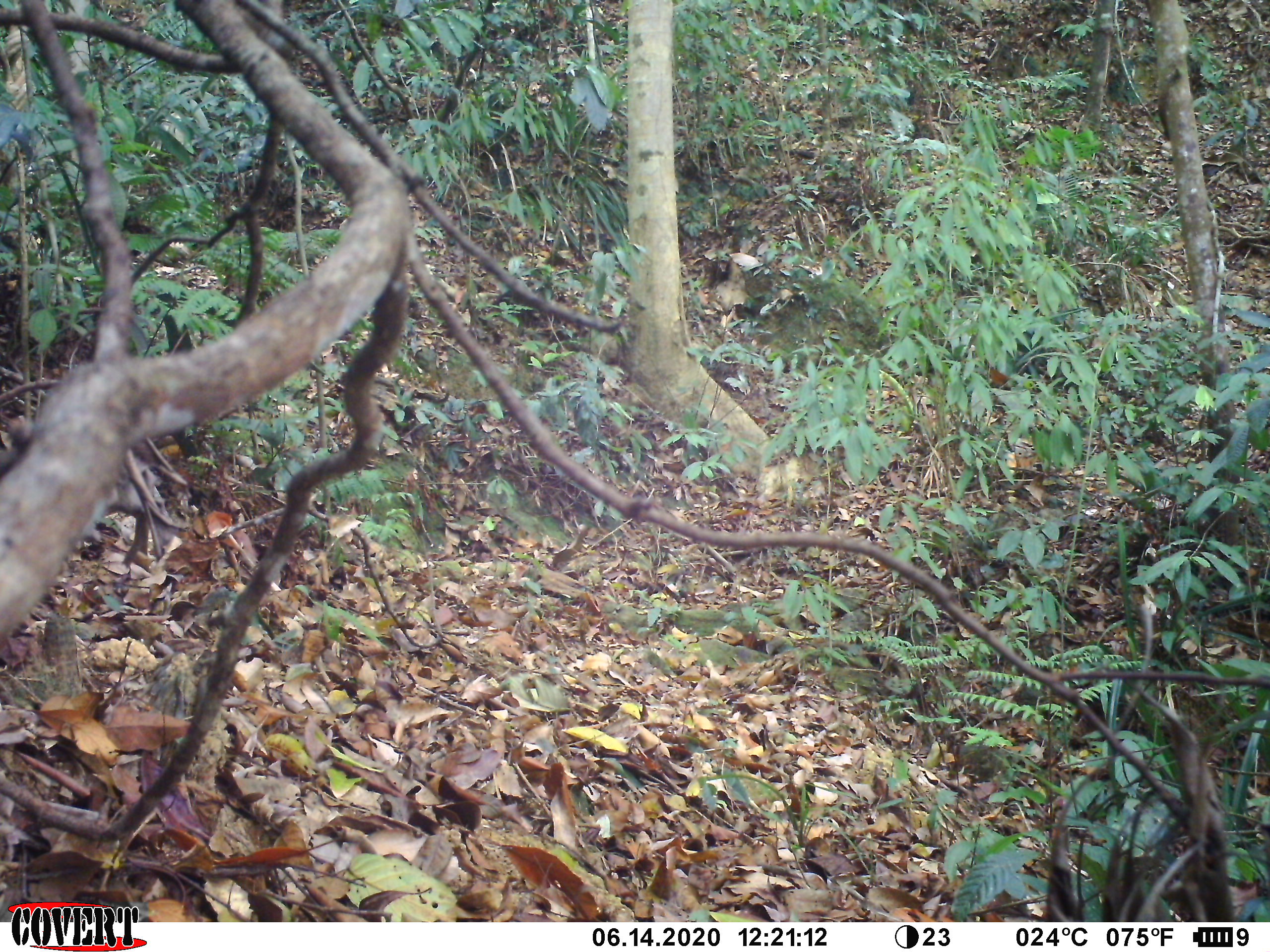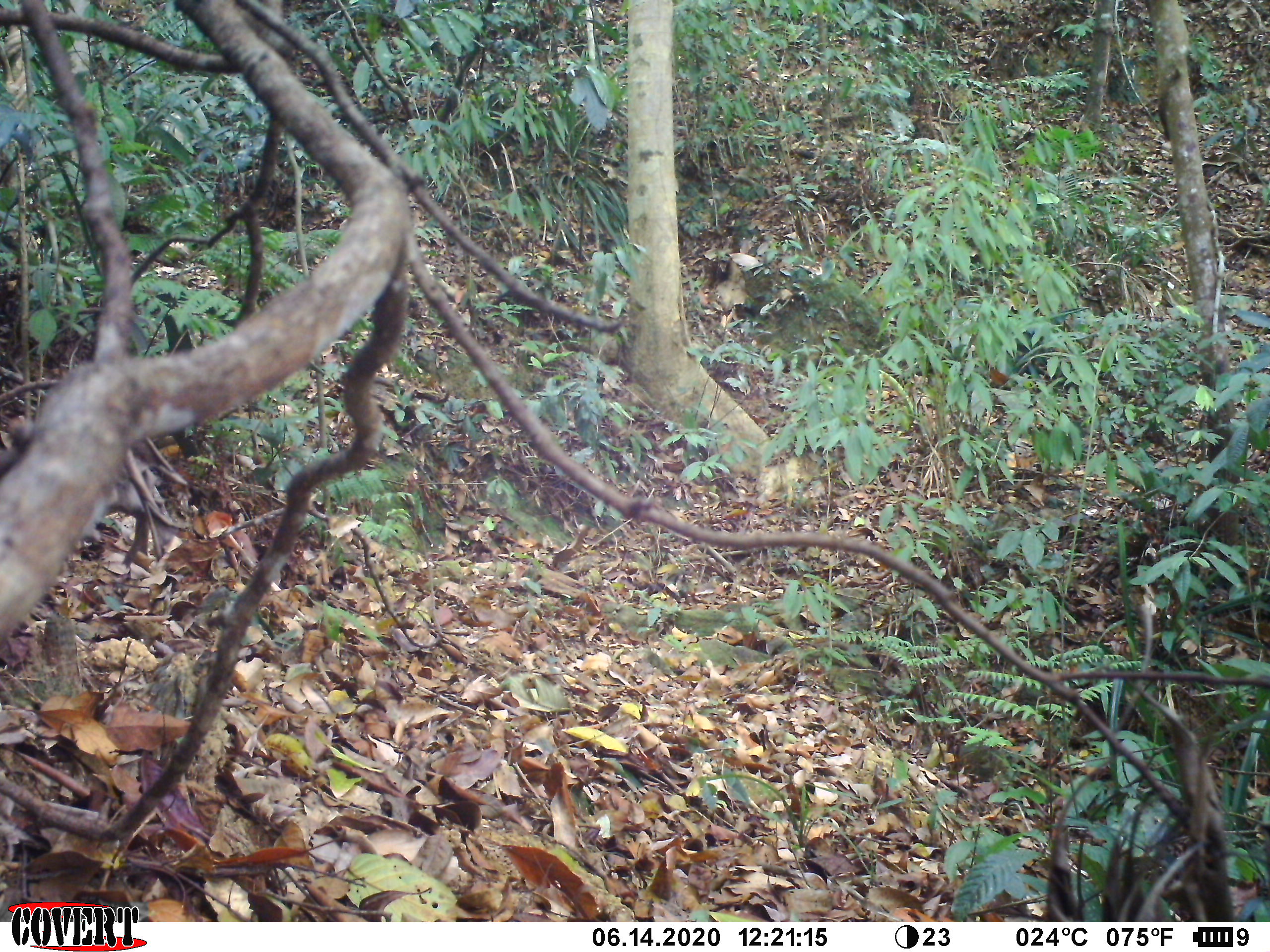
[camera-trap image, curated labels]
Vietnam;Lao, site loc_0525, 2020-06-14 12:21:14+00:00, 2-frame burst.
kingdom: Animalia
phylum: Chordata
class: Mammalia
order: Primates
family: Cercopithecidae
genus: Pygathrix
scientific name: Pygathrix nemaeus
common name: red-shanked douc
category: red shanked douc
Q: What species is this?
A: Red shanked douc (red-shanked douc) (Pygathrix nemaeus).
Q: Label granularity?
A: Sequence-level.